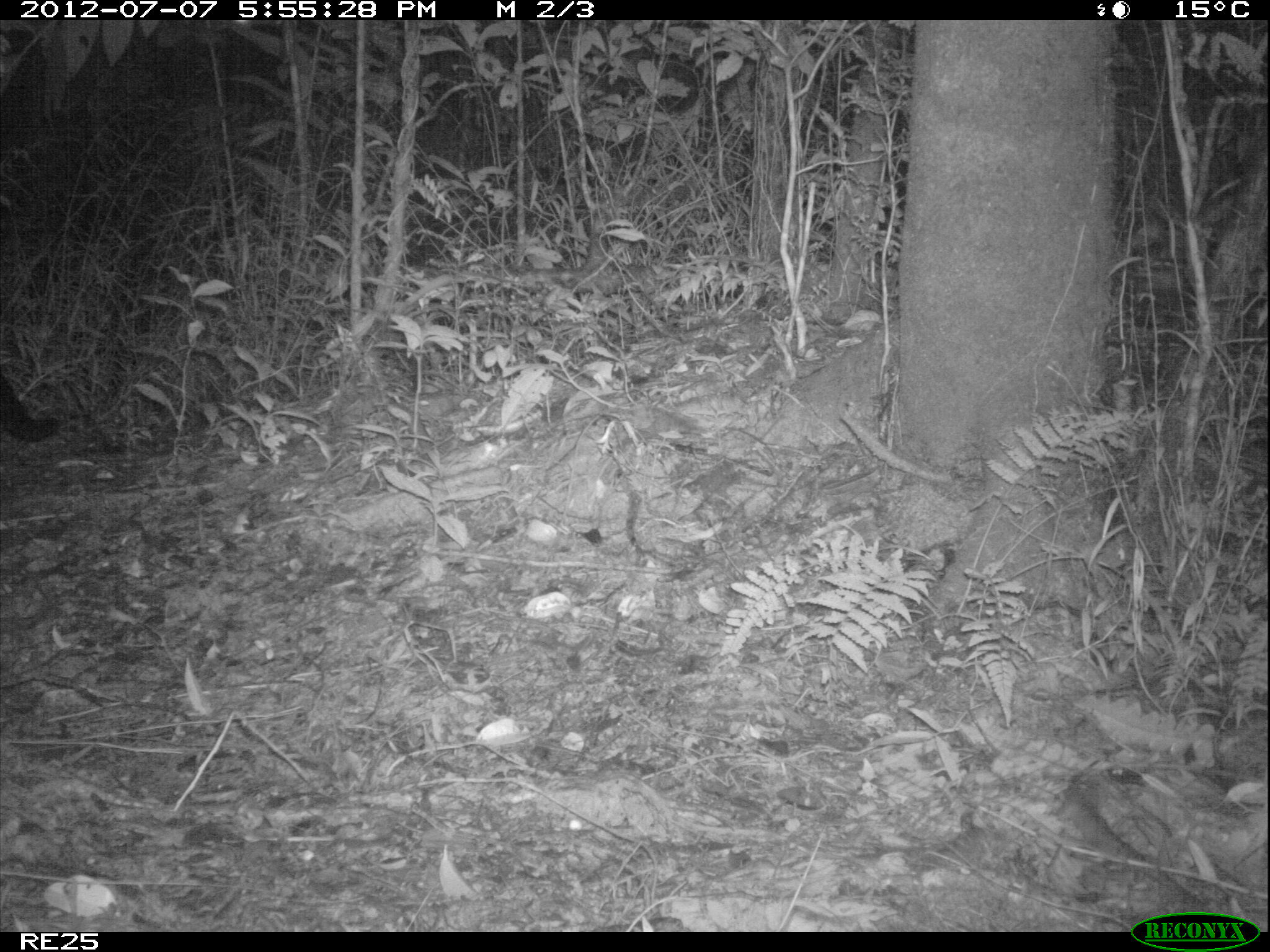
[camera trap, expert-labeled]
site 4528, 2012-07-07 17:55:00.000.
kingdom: Animalia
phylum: Chordata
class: Mammalia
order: Carnivora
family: Felidae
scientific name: Felidae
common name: felids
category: felis sp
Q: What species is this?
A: Felis sp (felids) (Felidae).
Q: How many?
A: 1.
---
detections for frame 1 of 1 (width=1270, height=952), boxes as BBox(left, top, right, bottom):
felis sp: BBox(0, 369, 61, 442)